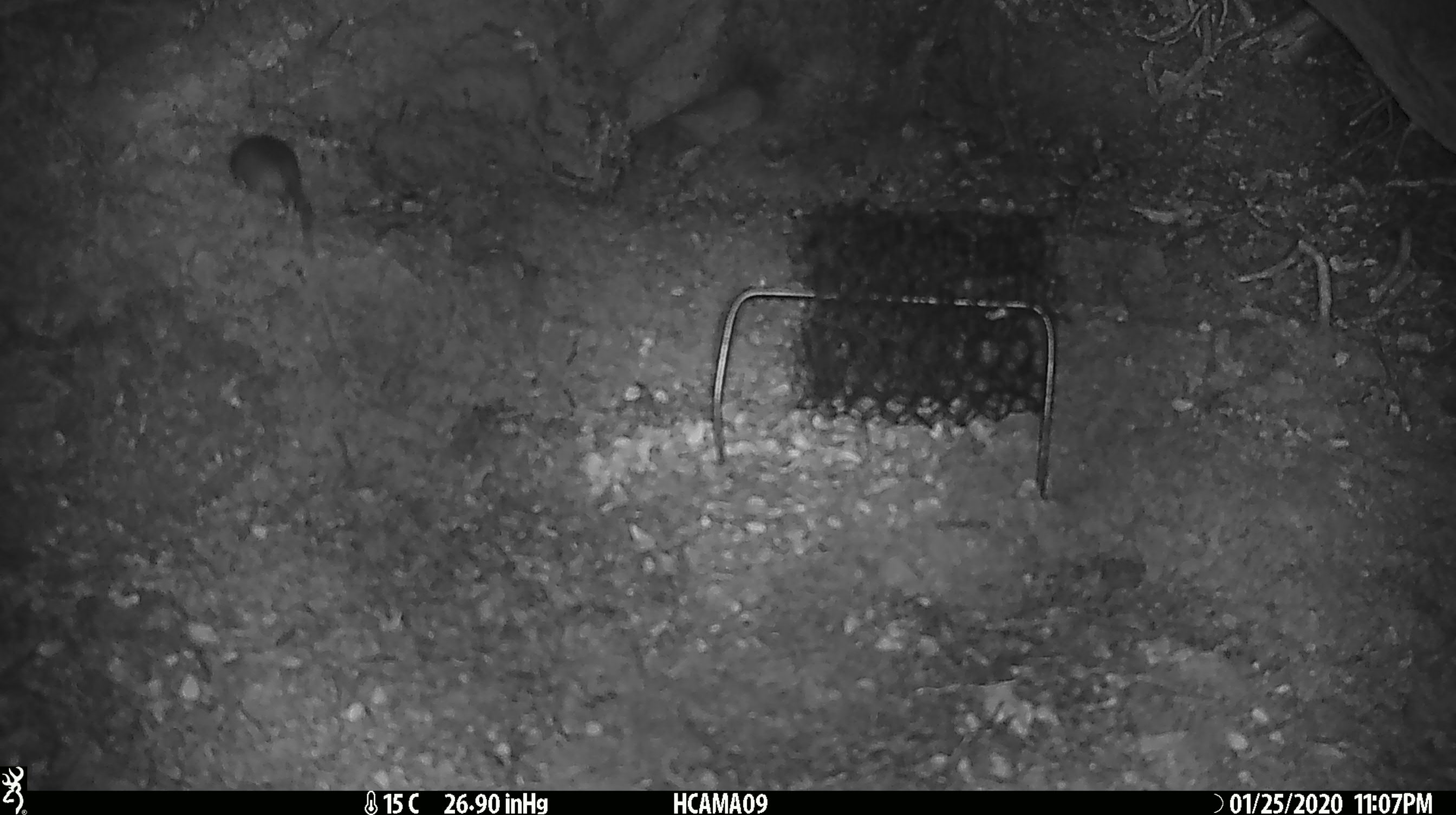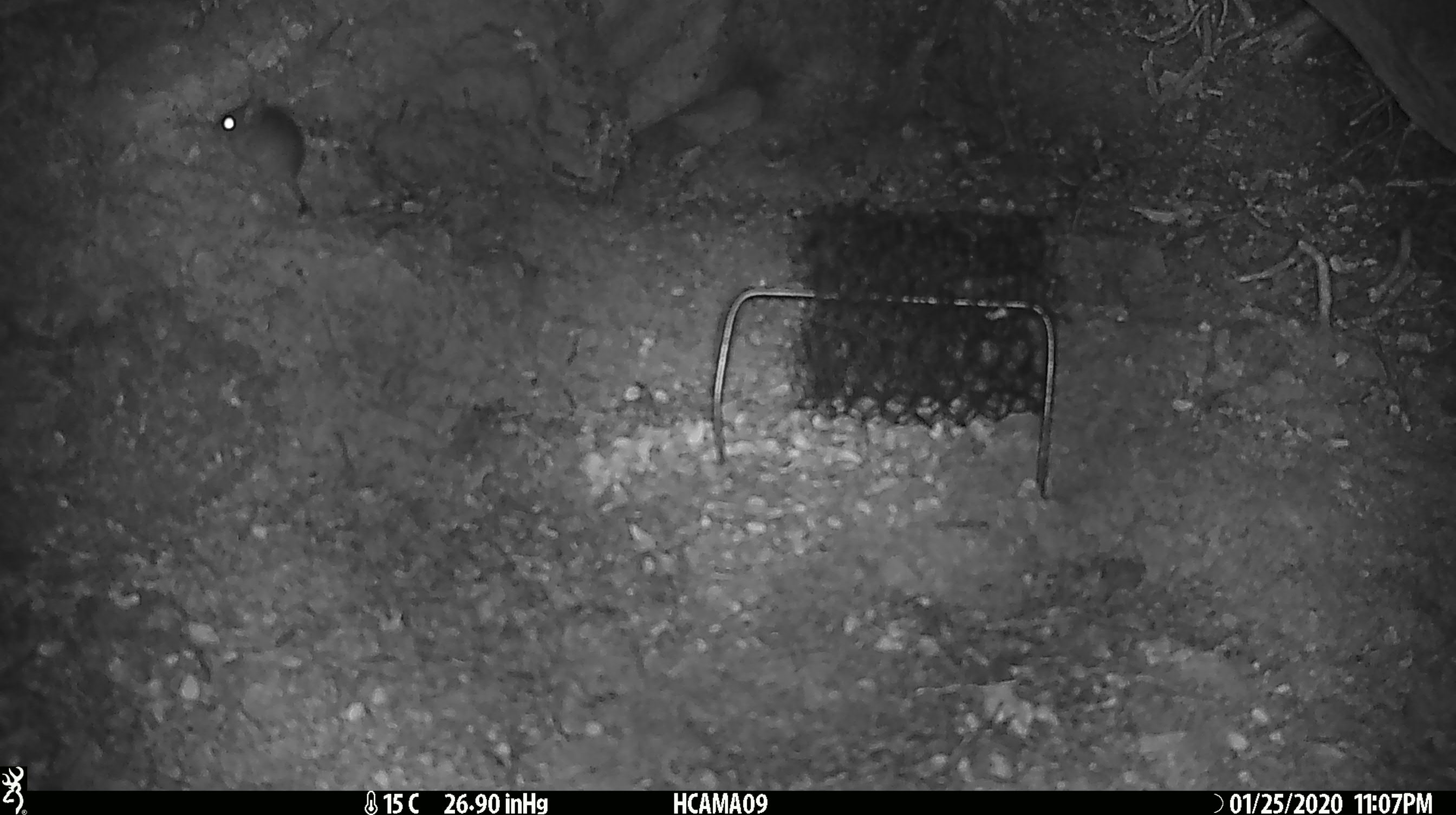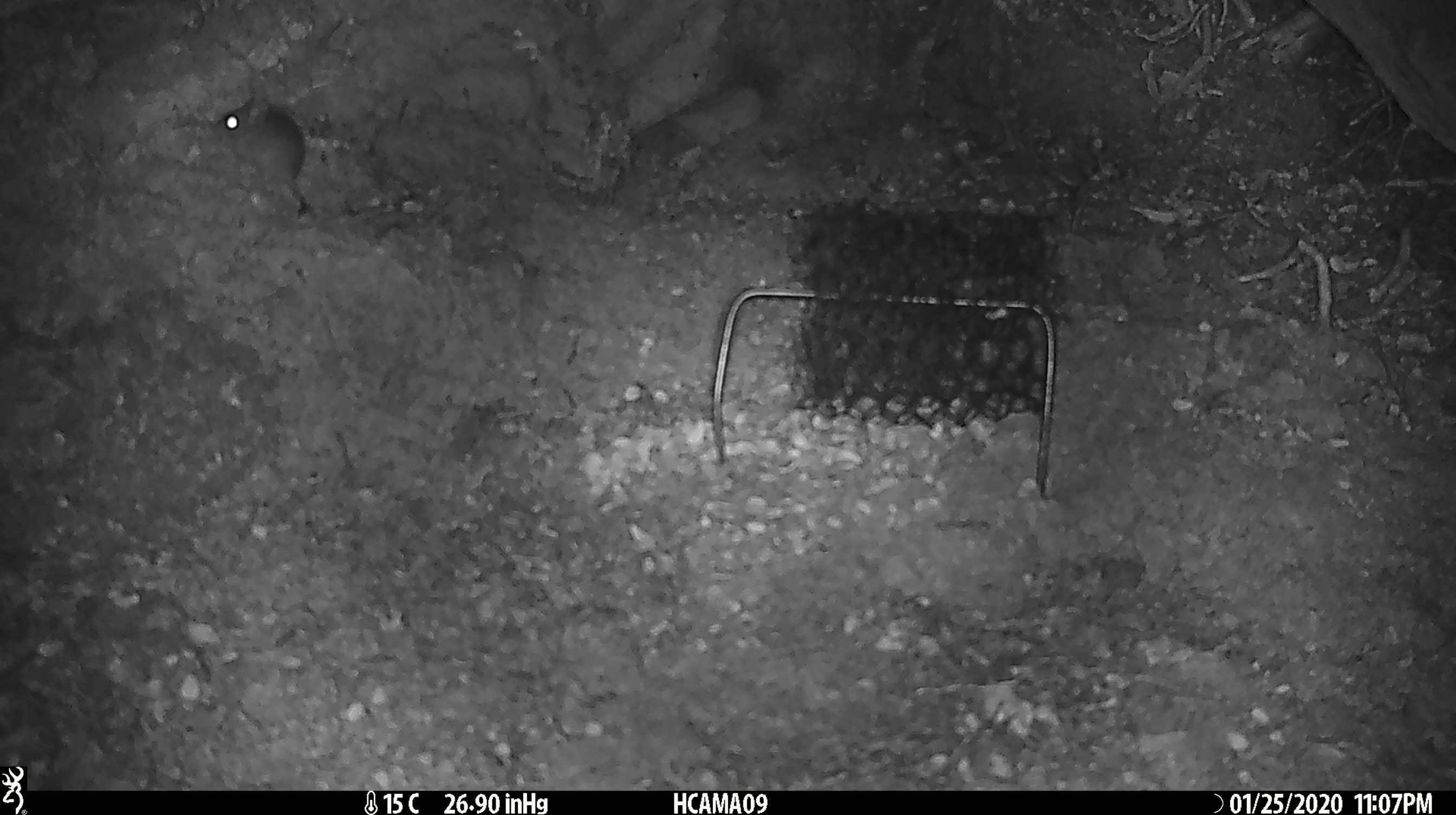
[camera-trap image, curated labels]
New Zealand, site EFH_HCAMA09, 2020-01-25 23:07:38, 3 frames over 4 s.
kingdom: Animalia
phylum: Chordata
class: Mammalia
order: Rodentia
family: Muridae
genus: Mus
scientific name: Mus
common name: mouse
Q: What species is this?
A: Mouse (Mus).